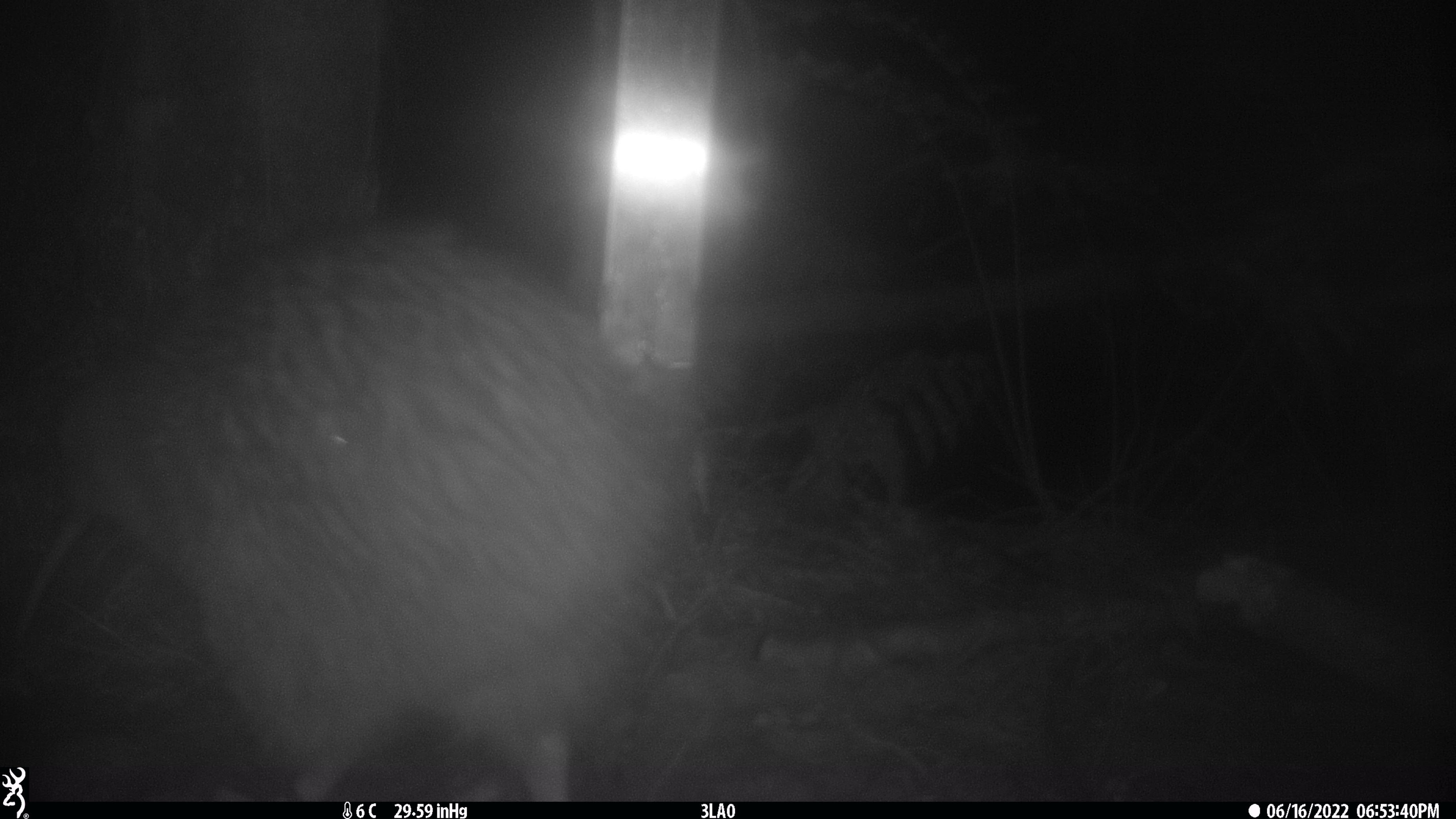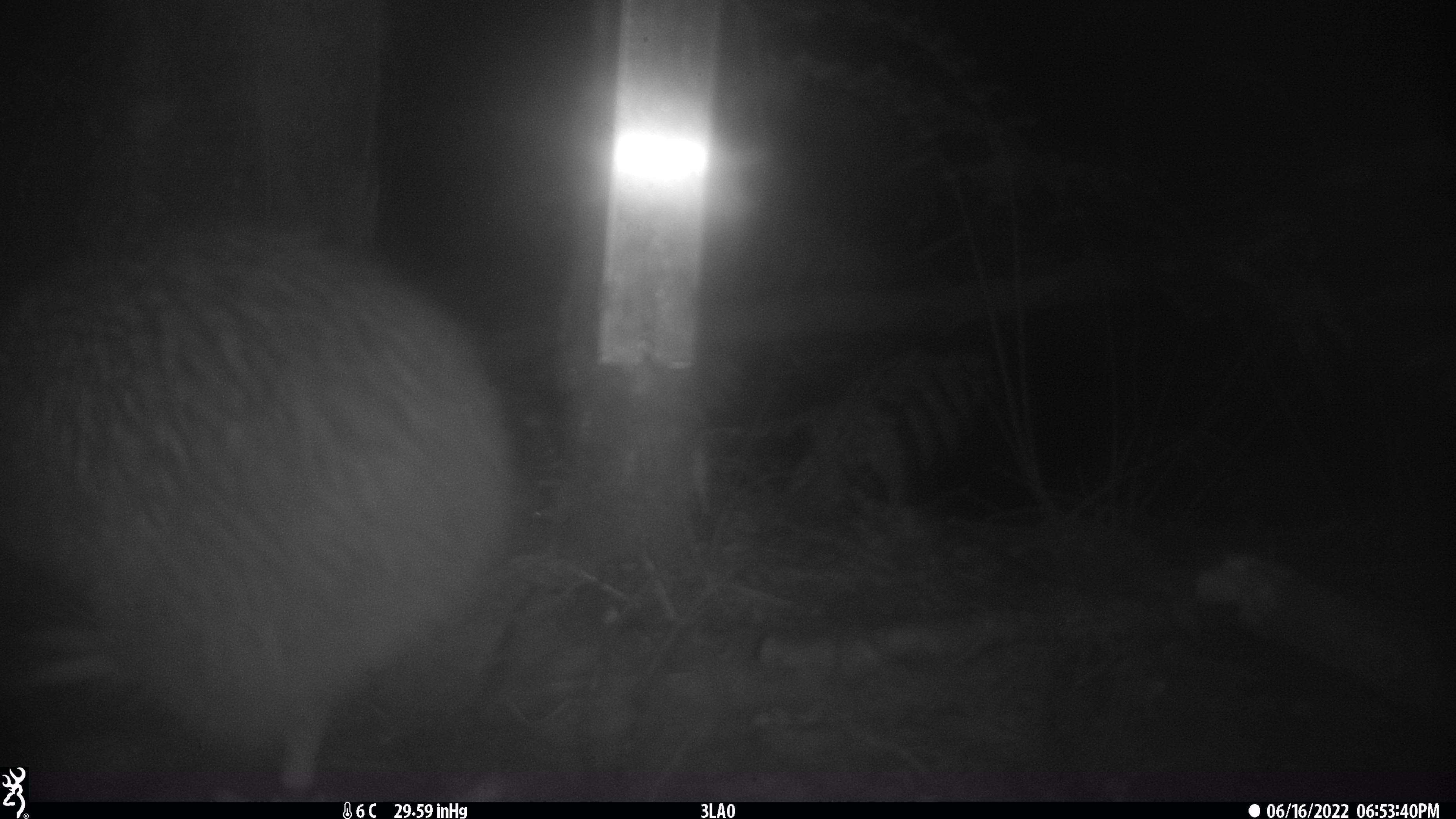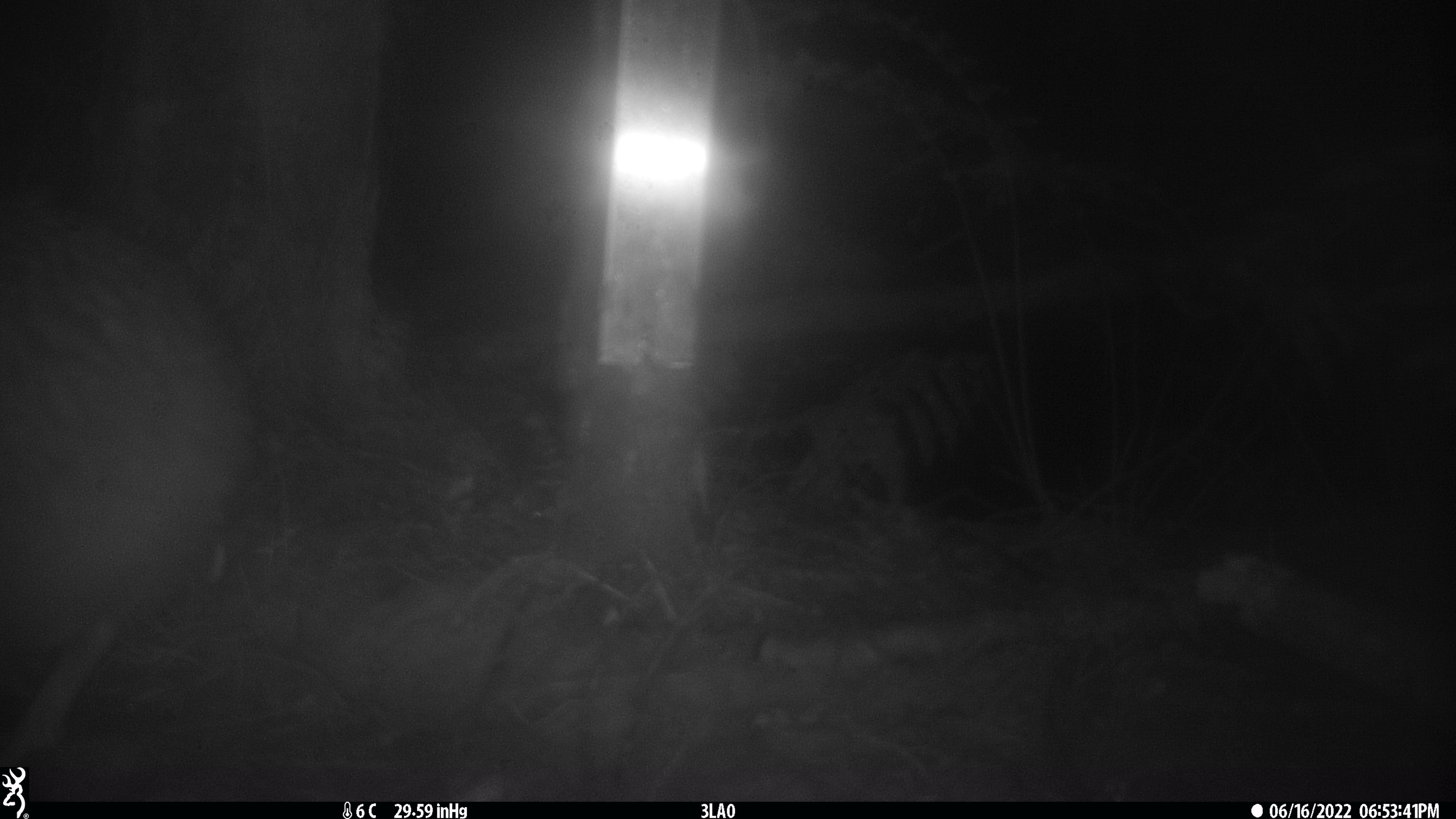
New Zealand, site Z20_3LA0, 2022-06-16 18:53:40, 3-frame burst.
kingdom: Animalia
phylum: Chordata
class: Aves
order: Apterygiformes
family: Apterygidae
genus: Apteryx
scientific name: Apteryx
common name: kiwi